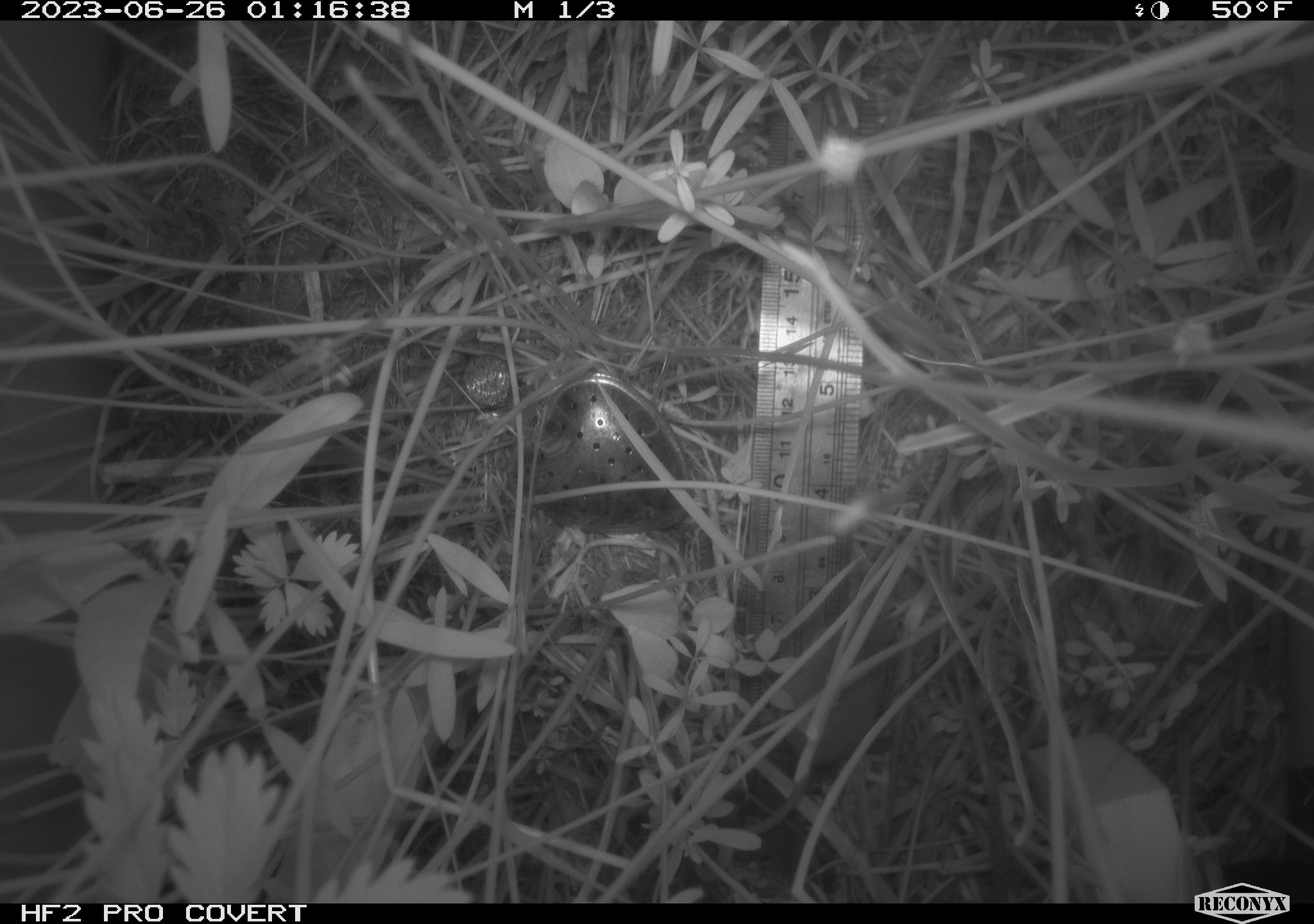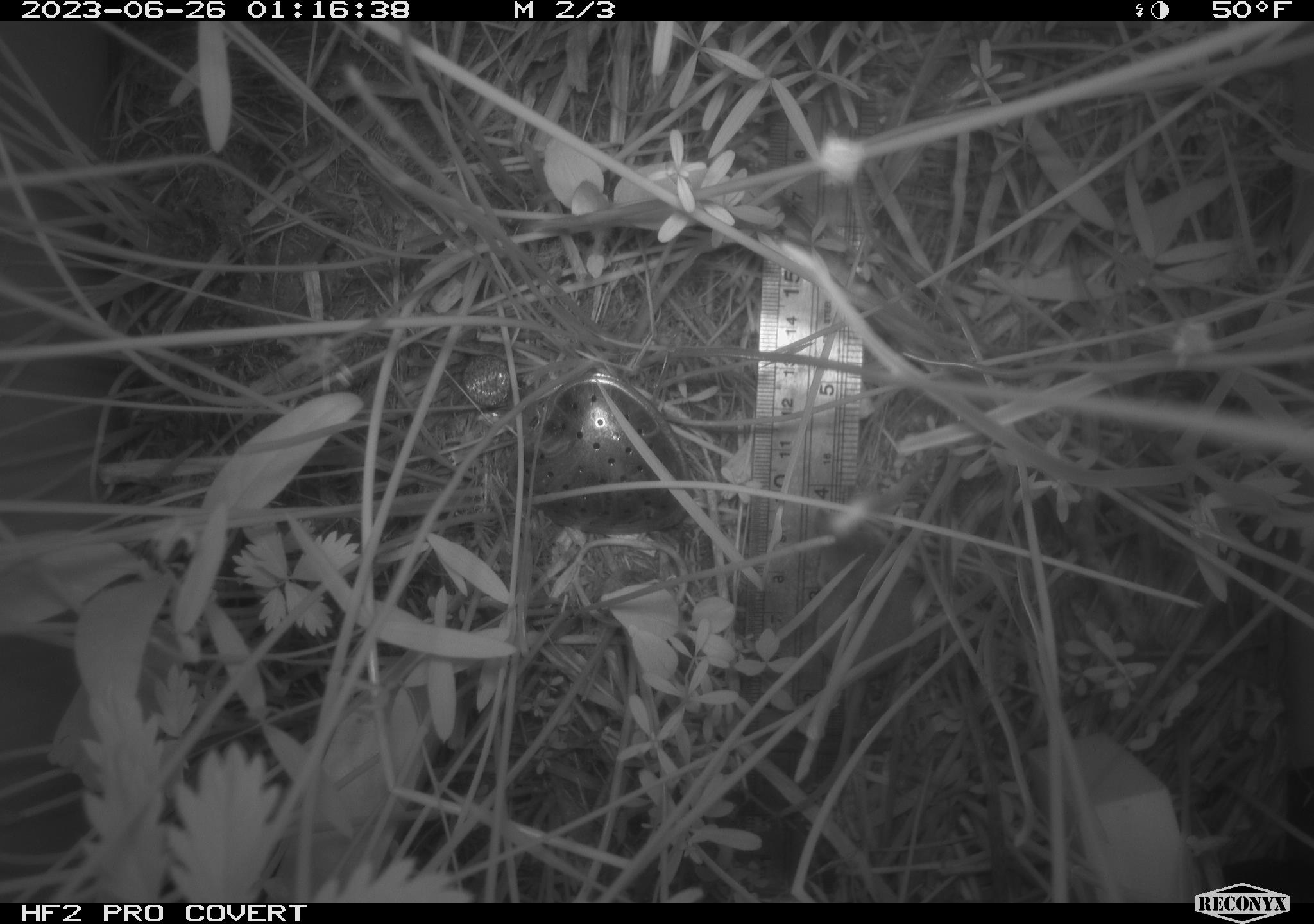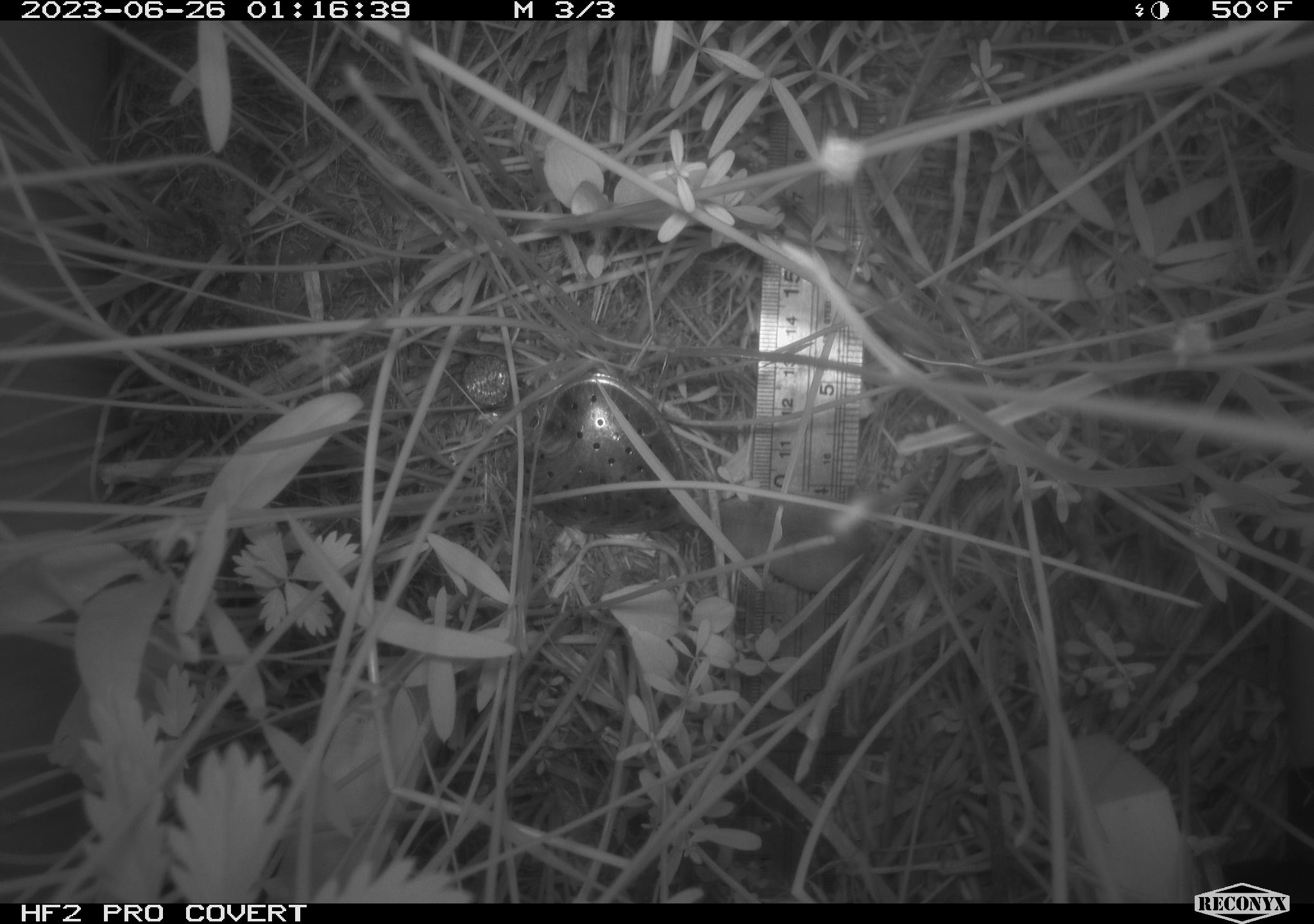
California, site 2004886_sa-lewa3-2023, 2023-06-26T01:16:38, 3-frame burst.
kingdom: Animalia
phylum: Chordata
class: Mammalia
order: Eulipotyphla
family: Soricidae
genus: Sorex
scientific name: Sorex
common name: long-tailed shrew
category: sorex species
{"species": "sorex species (long-tailed shrew) (Sorex)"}